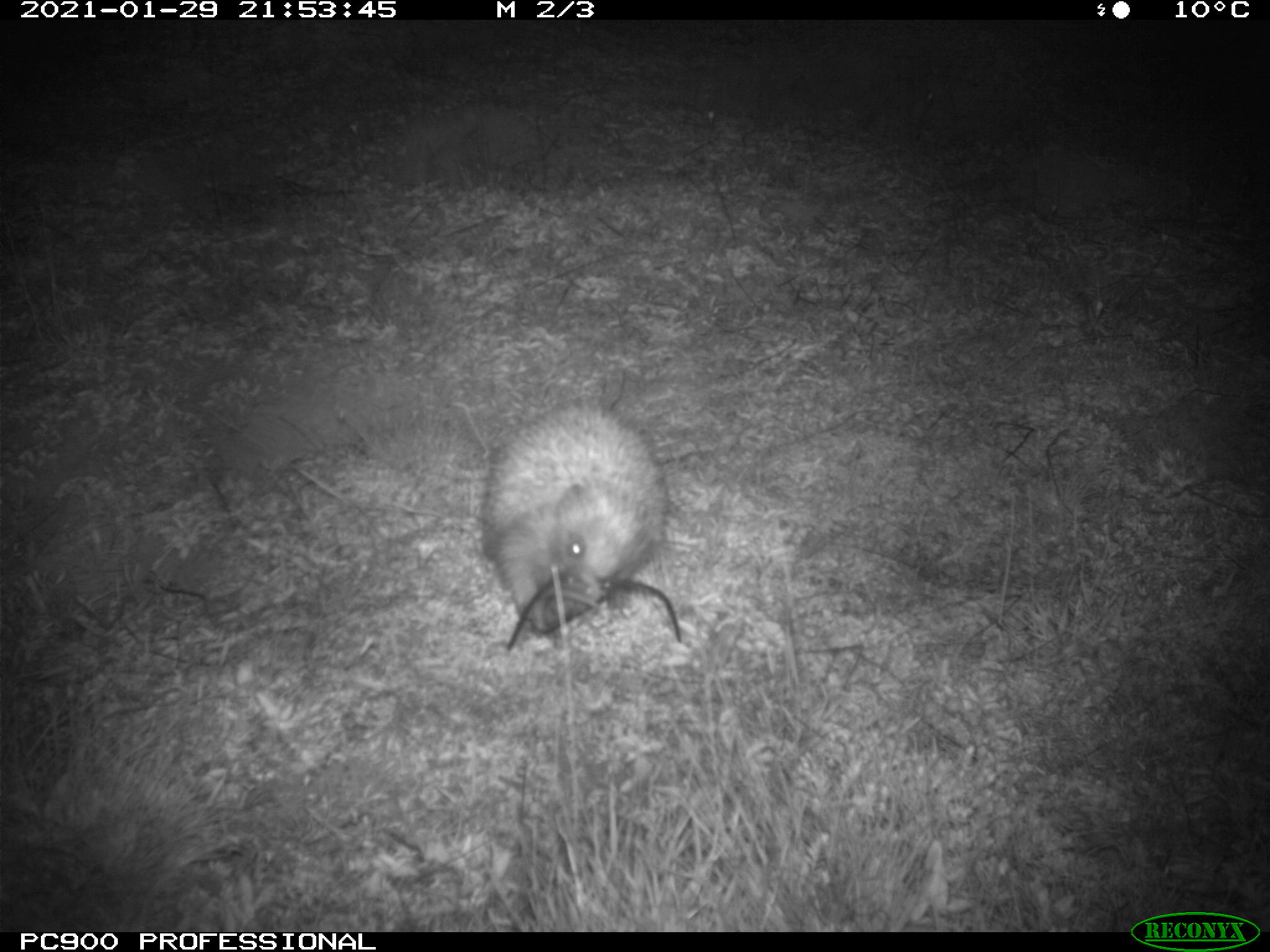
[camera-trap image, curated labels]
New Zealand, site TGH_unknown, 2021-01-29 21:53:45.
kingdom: Animalia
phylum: Chordata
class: Mammalia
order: Eulipotyphla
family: Erinaceidae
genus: Erinaceus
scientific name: Erinaceus europaeus europaeus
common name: european hedgehog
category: hedgehog